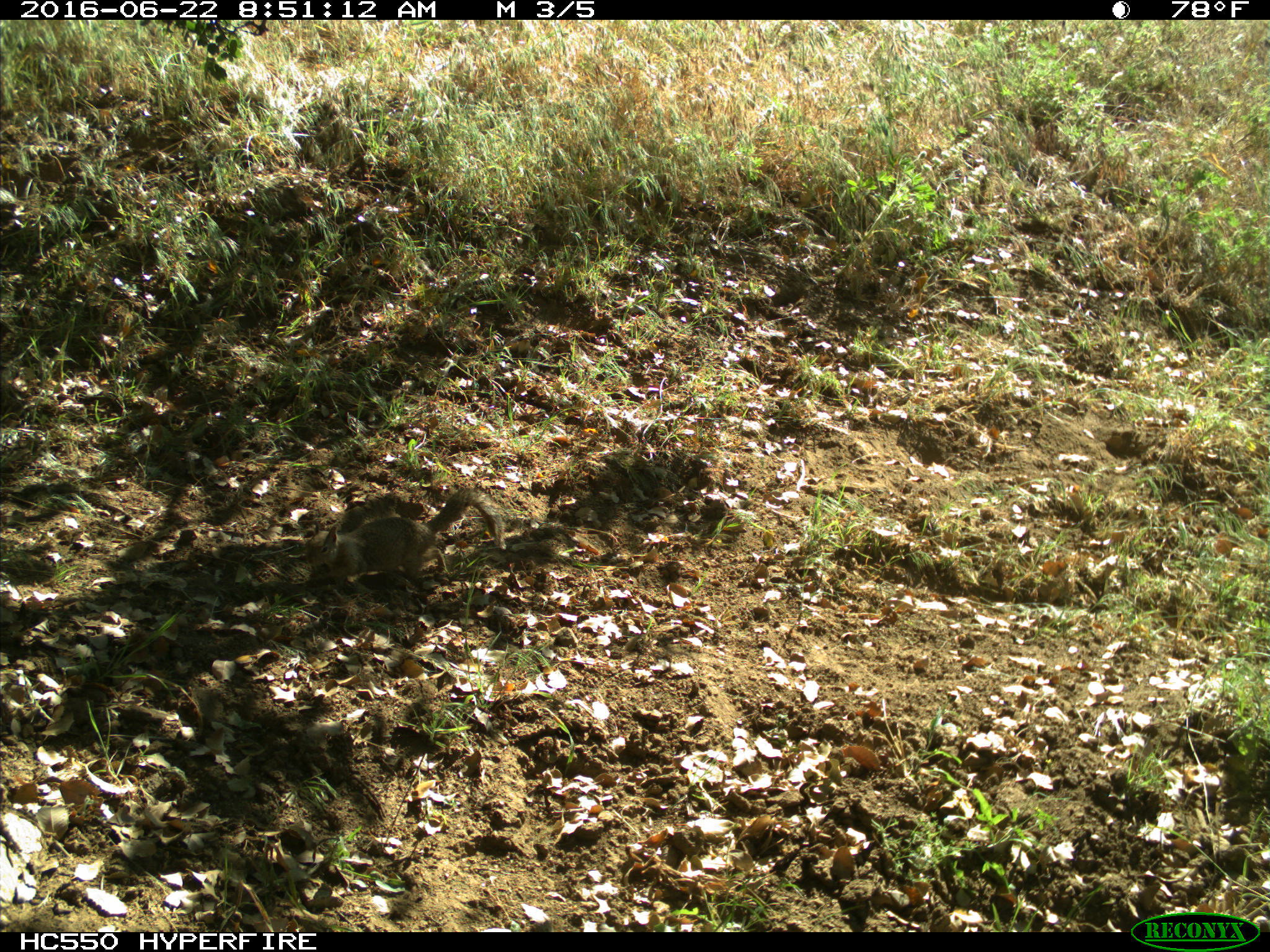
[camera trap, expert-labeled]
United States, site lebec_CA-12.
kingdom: Animalia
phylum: Chordata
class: Mammalia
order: Rodentia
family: Sciuridae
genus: Otospermophilus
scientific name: Otospermophilus beecheyi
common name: california ground squirrel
Otospermophilus beecheyi (california ground squirrel).